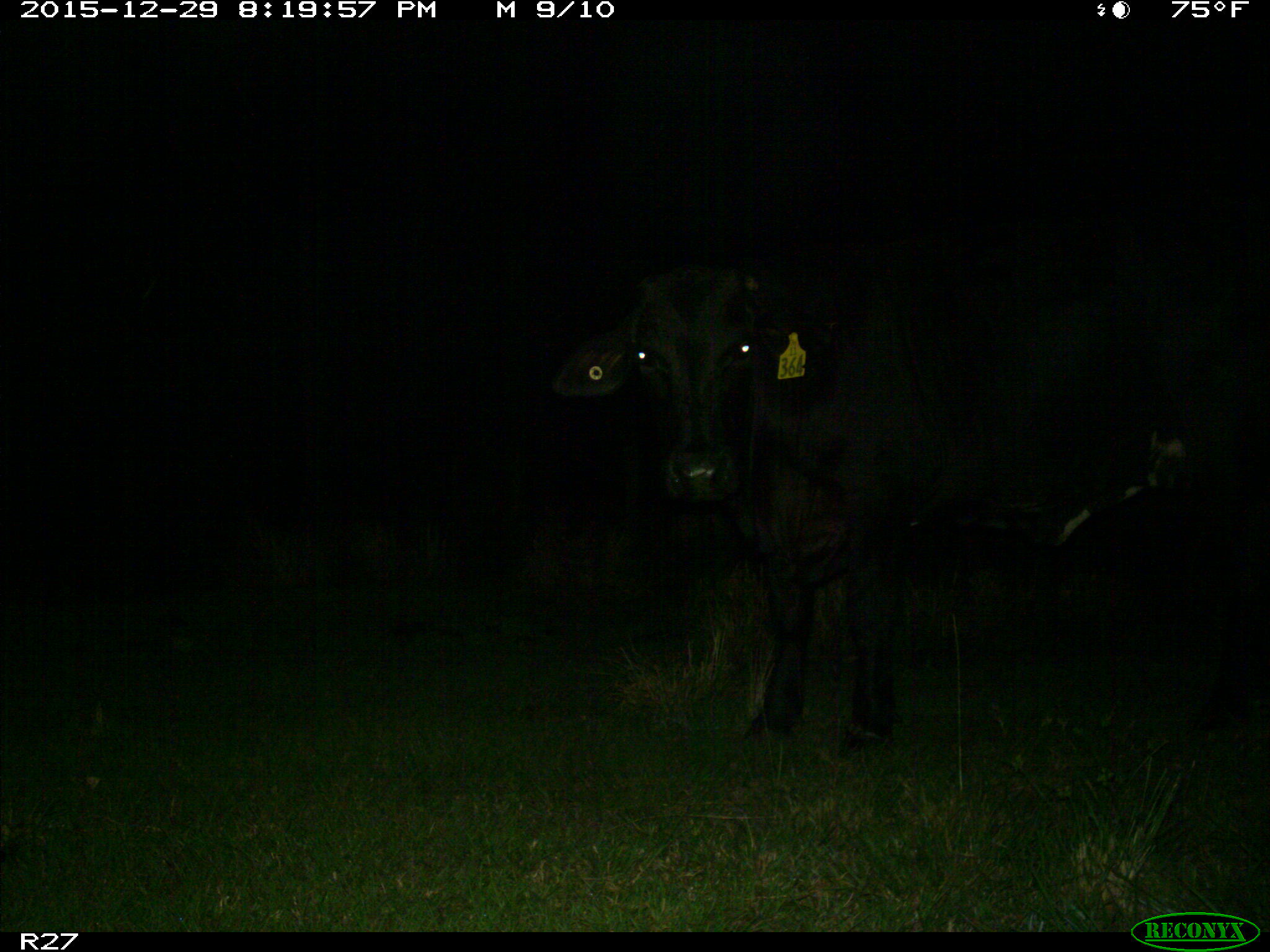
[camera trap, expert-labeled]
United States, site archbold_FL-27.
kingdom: Animalia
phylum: Chordata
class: Mammalia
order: Artiodactyla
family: Bovidae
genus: Bos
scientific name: Bos taurus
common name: domestic cow